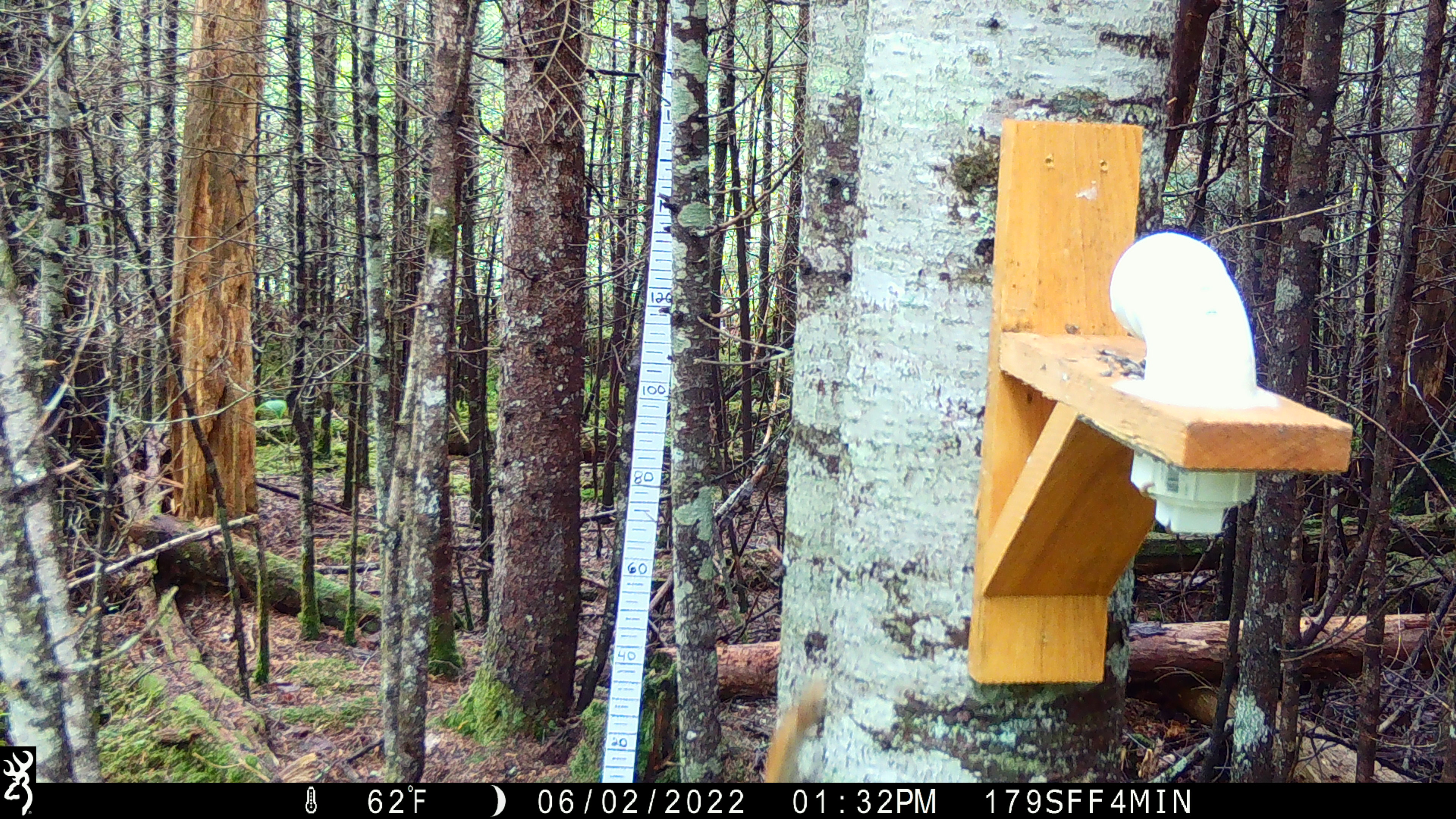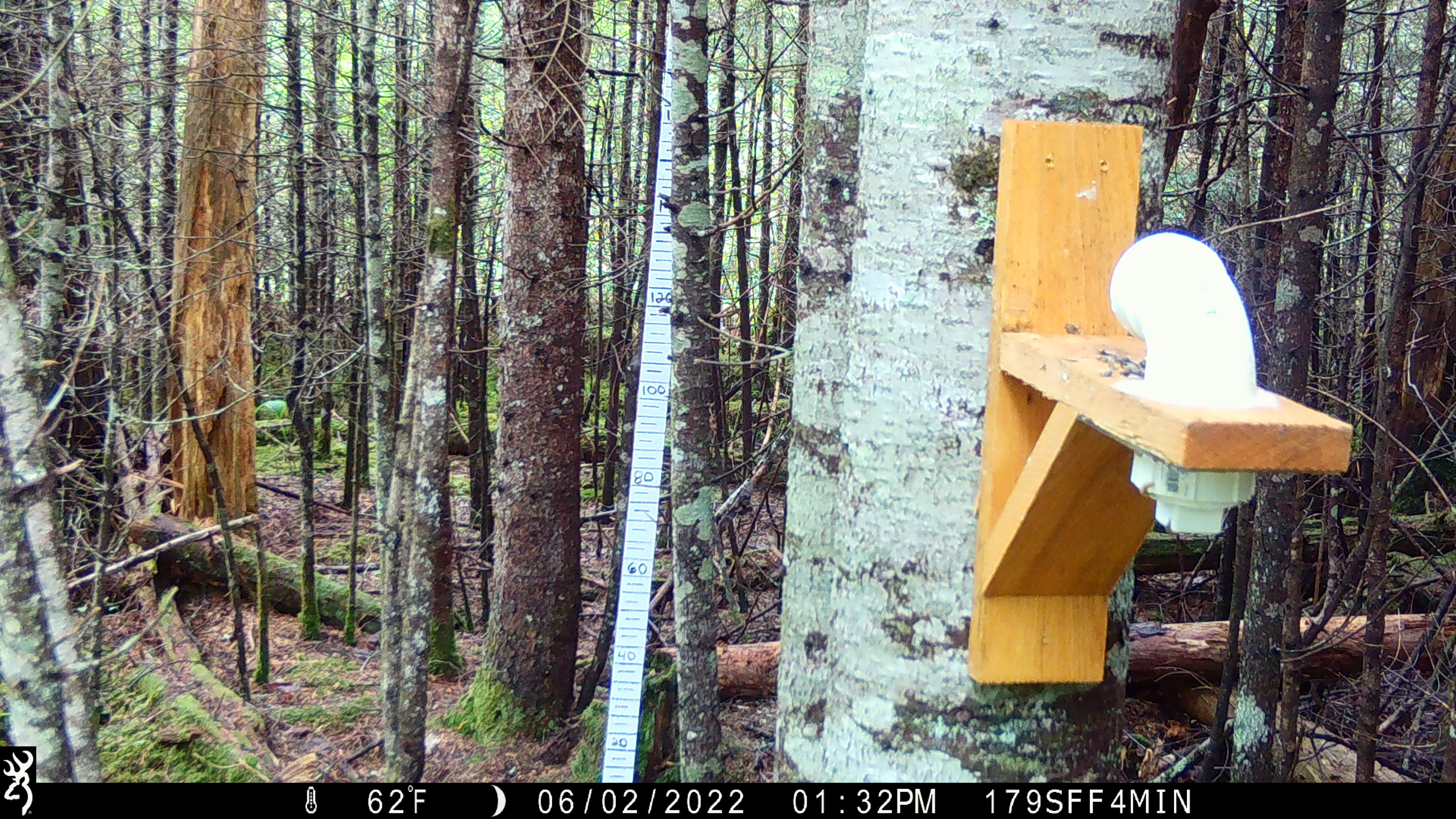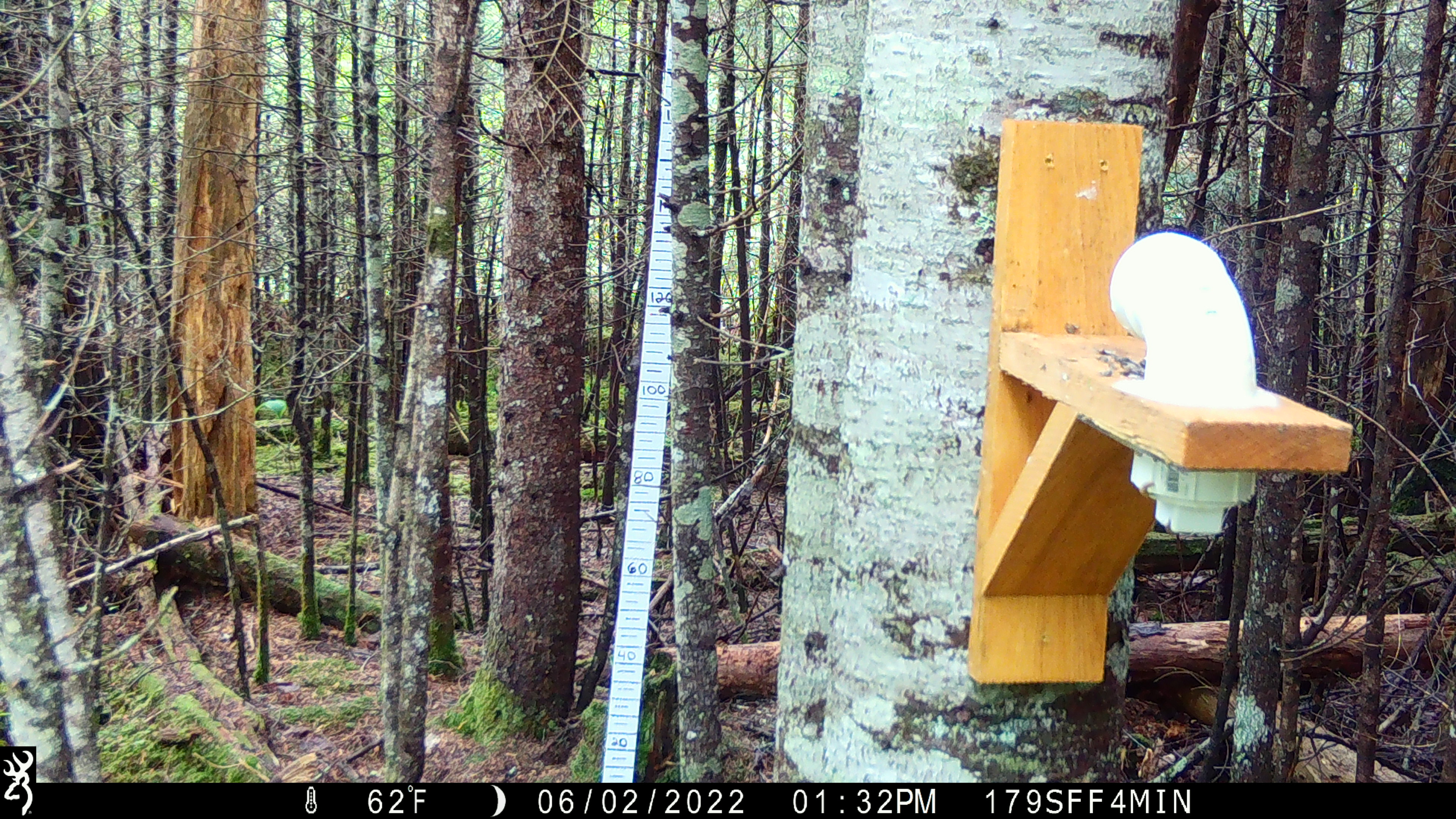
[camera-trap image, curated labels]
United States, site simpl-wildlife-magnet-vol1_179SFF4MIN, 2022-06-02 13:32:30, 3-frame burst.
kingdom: Animalia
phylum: Chordata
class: Mammalia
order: Rodentia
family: Sciuridae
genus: Tamiasciurus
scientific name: Tamiasciurus hudsonicus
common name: red squirrel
Red squirrel (Tamiasciurus hudsonicus).